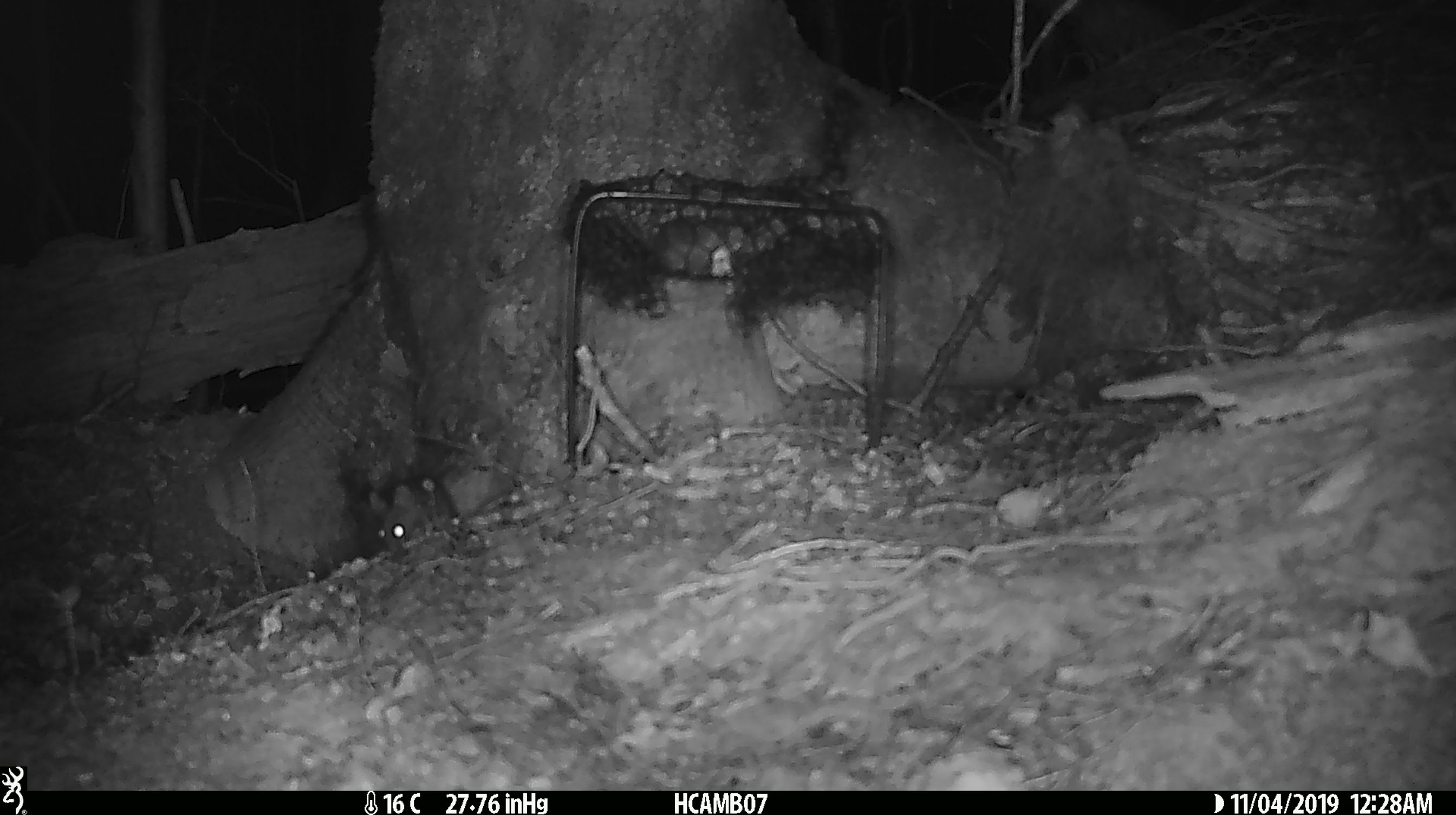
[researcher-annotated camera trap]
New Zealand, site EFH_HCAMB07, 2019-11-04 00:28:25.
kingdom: Animalia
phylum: Chordata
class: Mammalia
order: Rodentia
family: Muridae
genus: Mus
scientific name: Mus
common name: mouse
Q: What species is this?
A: Mouse (Mus).